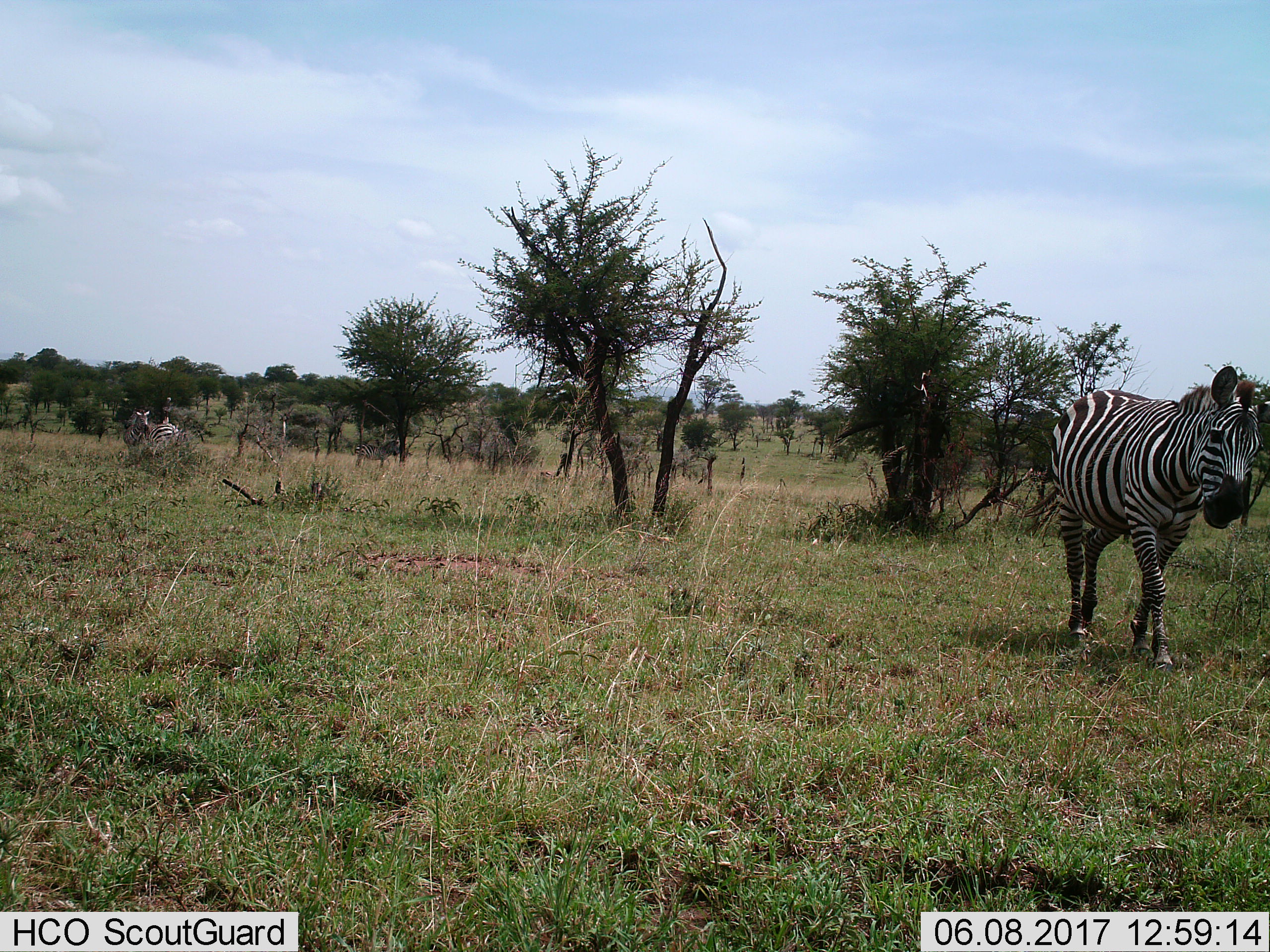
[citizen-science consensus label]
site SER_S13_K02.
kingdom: Animalia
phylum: Chordata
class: Mammalia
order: Perissodactyla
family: Equidae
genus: Equus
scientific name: Equus quagga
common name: plains zebra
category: zebraplains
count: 3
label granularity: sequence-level